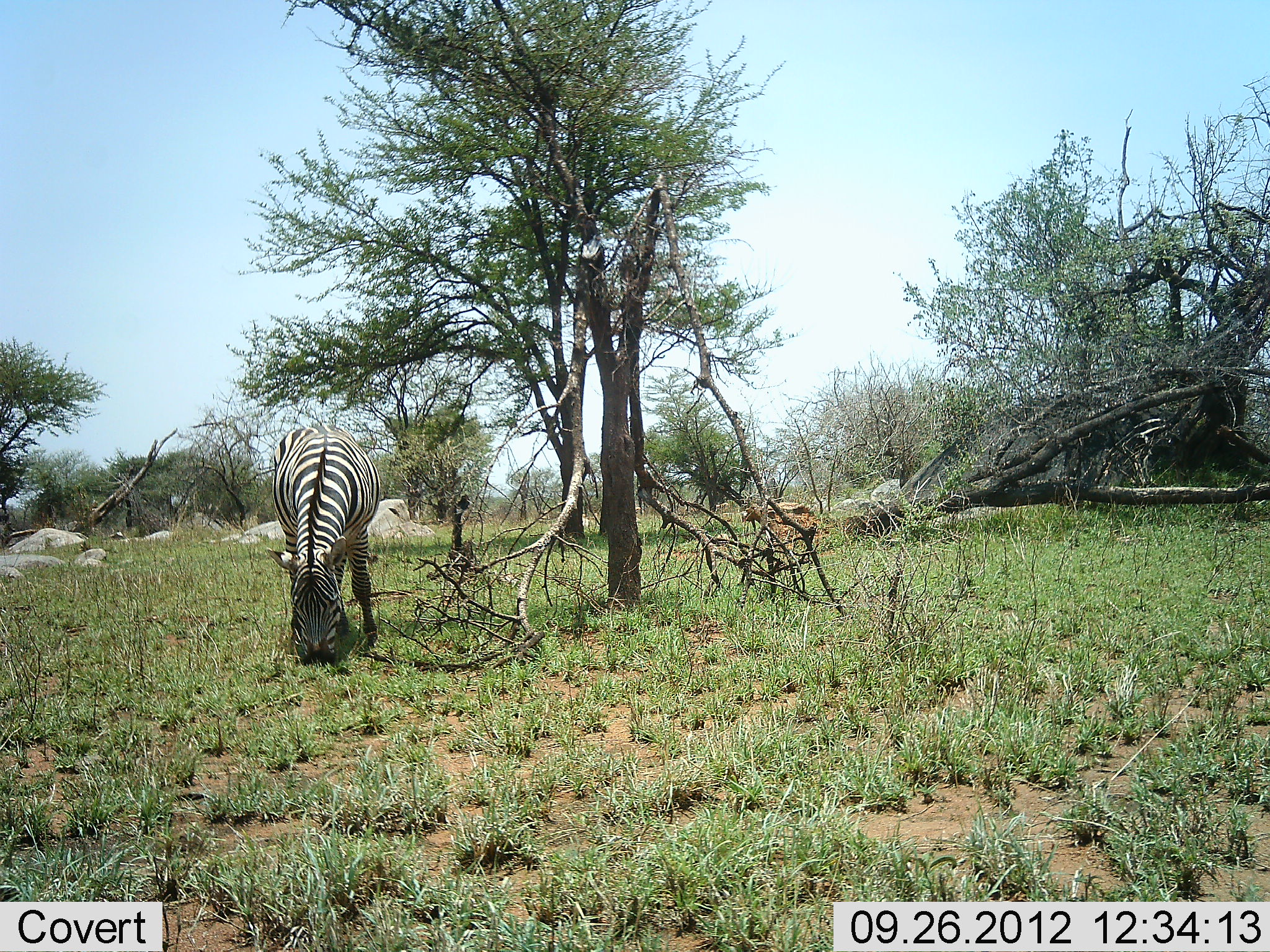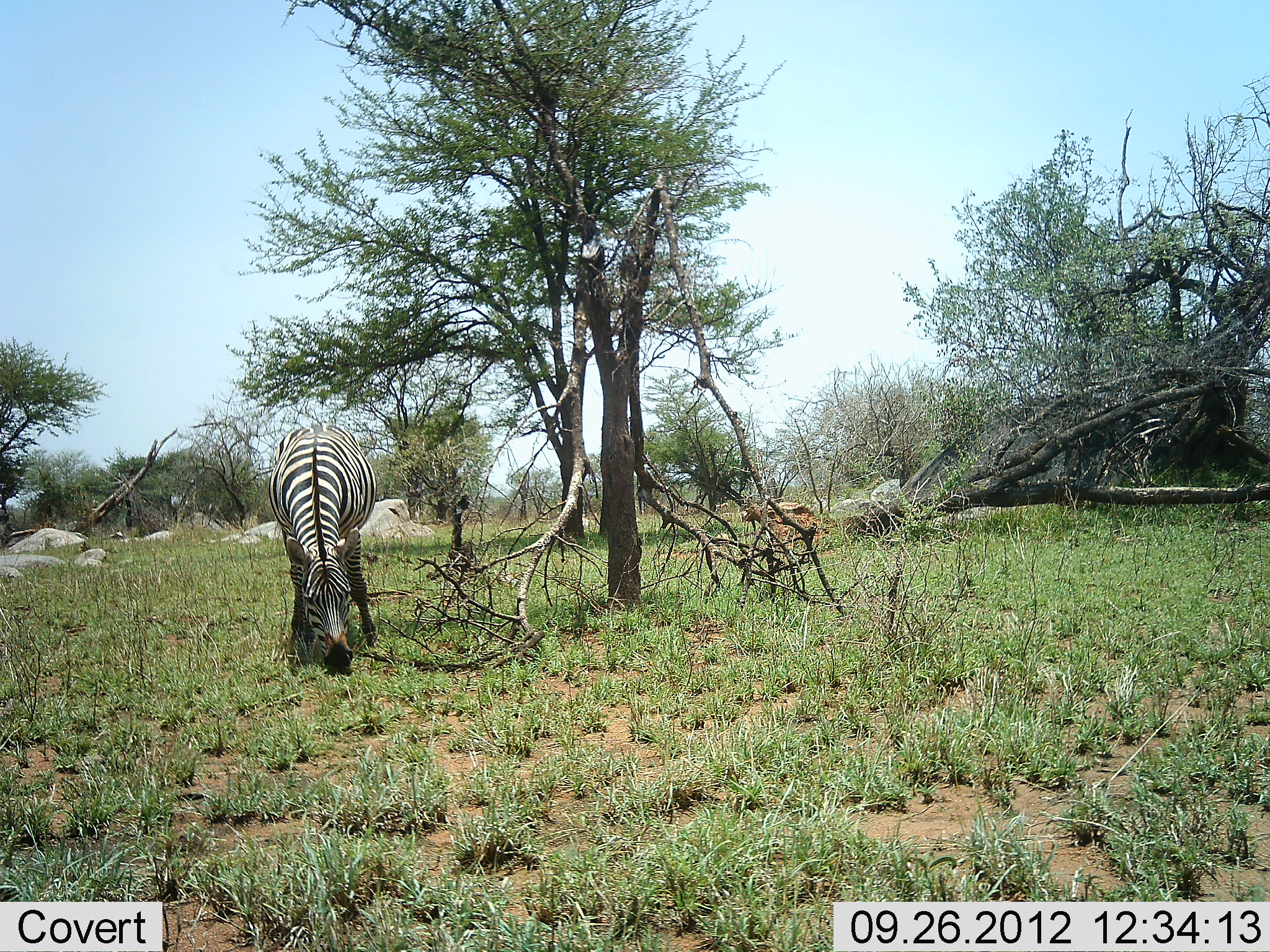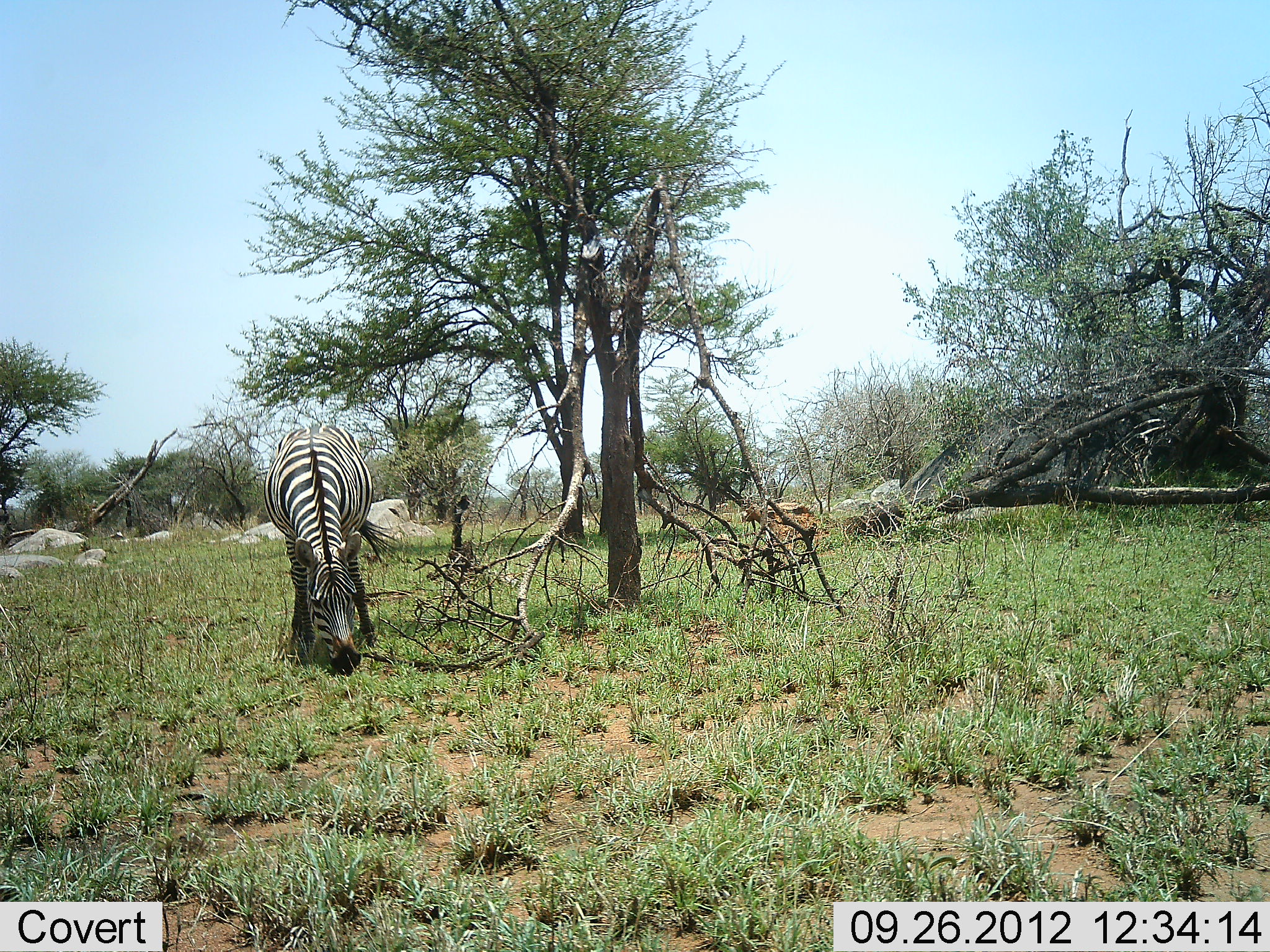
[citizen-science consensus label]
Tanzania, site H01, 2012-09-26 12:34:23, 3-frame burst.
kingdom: Animalia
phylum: Chordata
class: Mammalia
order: Perissodactyla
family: Equidae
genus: Equus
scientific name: Equus quagga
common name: plains zebra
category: zebra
Zebra (plains zebra) (Equus quagga), count 1. Behavior (volunteer vote fractions): standing 10%, resting 0%, moving 0%, interacting 0%. Young present (vote fraction): 0%. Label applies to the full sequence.